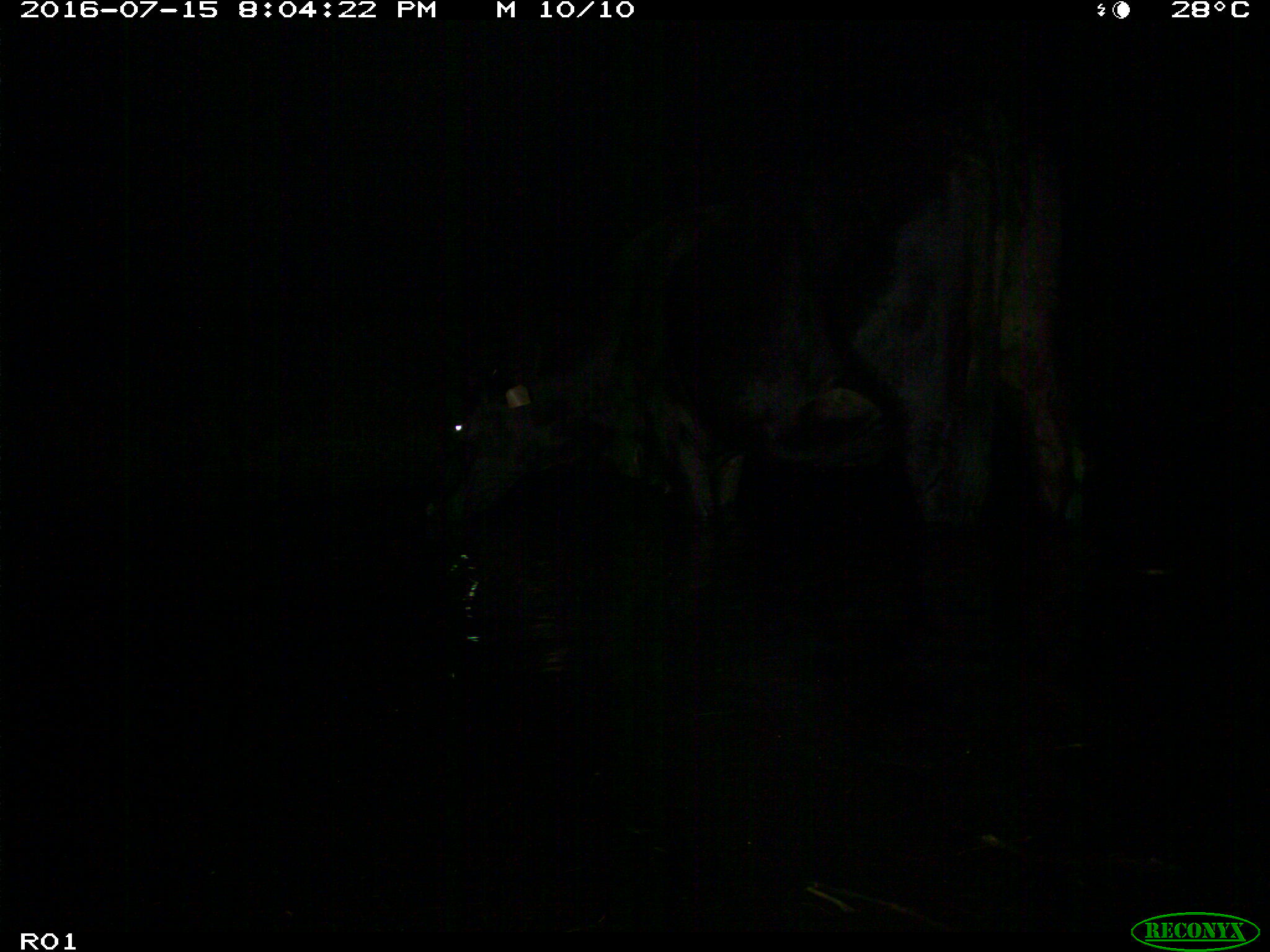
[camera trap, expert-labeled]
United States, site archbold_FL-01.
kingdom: Animalia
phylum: Chordata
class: Mammalia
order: Artiodactyla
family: Bovidae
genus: Bos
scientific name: Bos taurus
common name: domestic cow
Bos taurus (domestic cow).